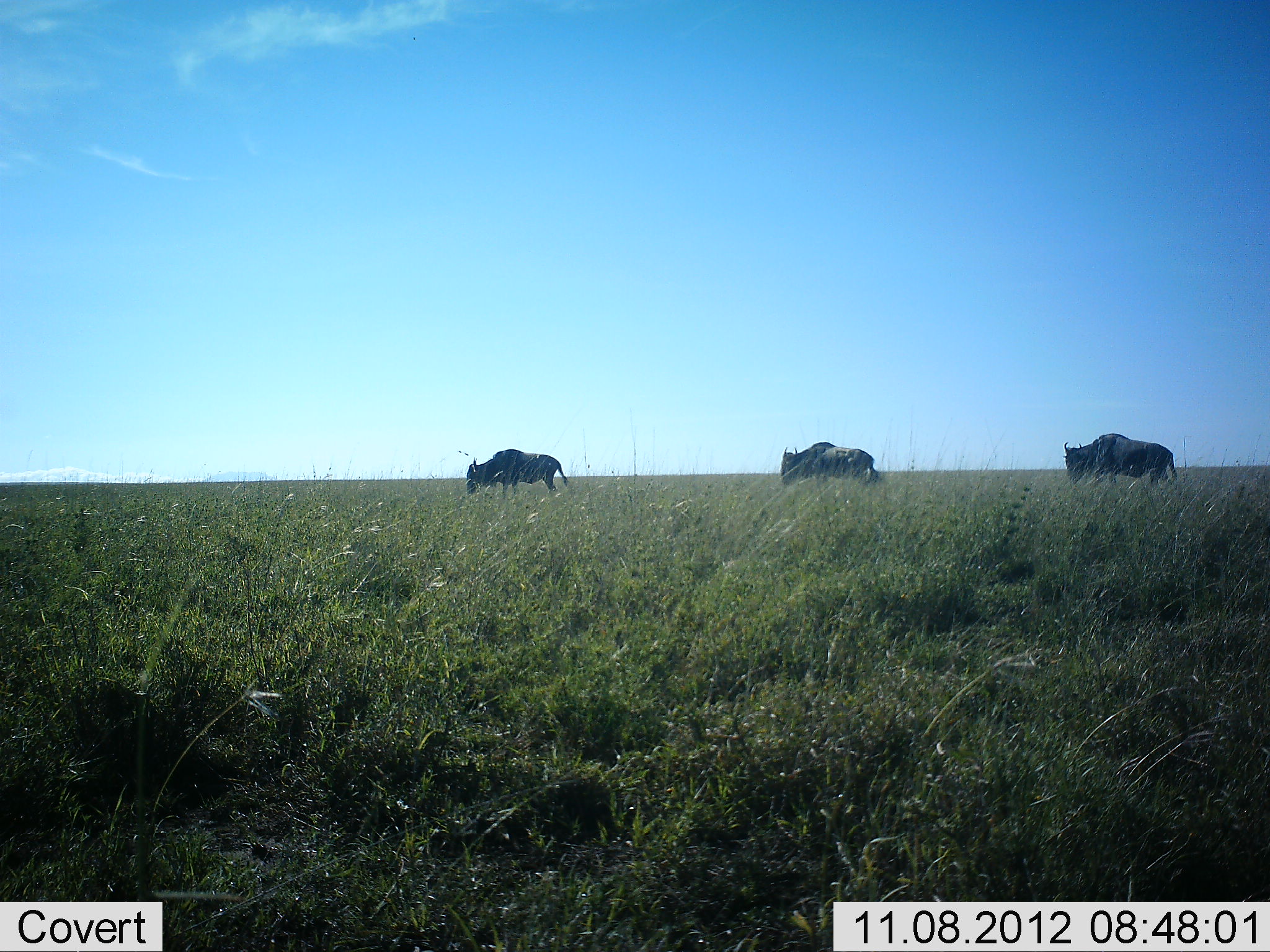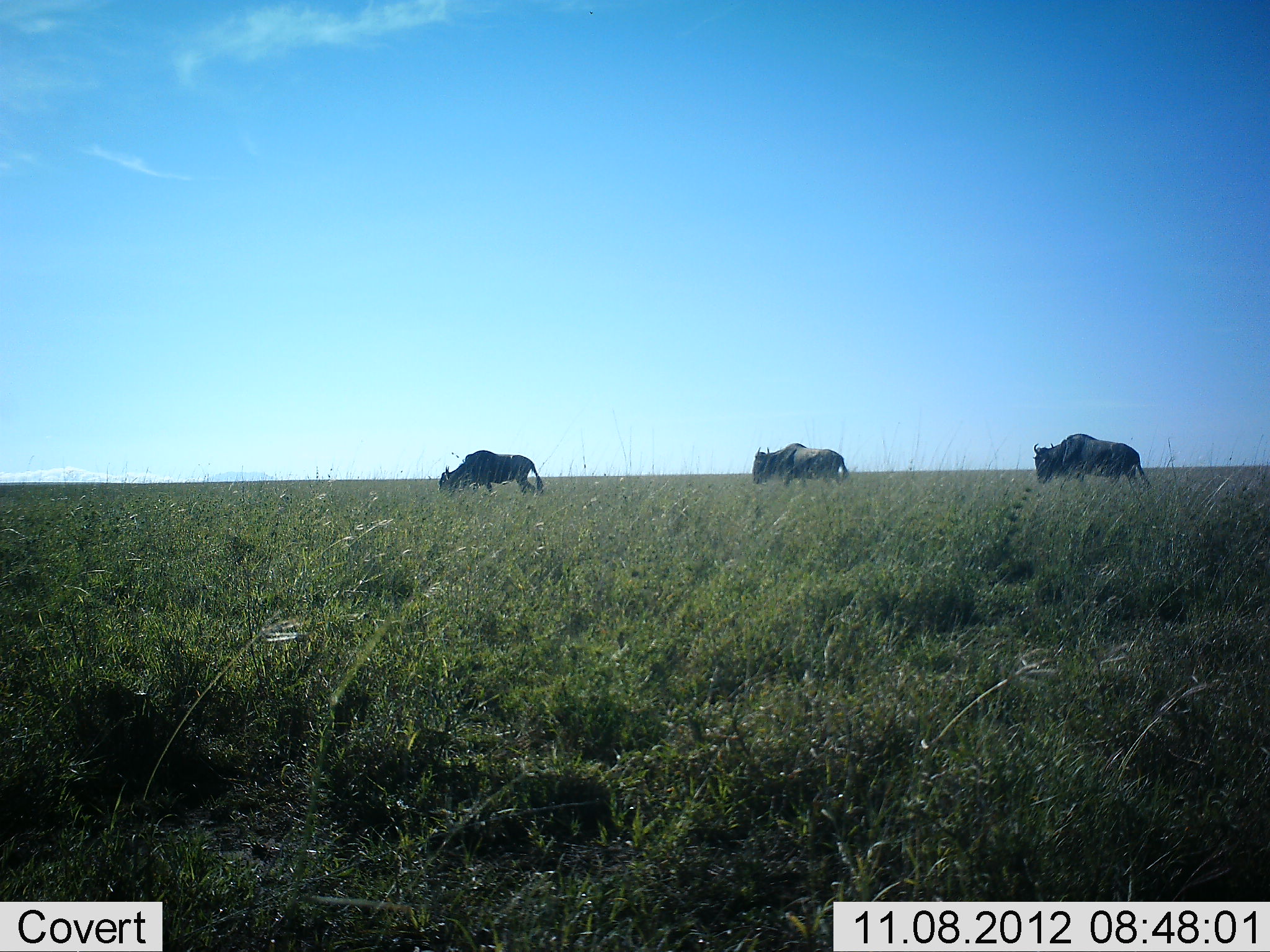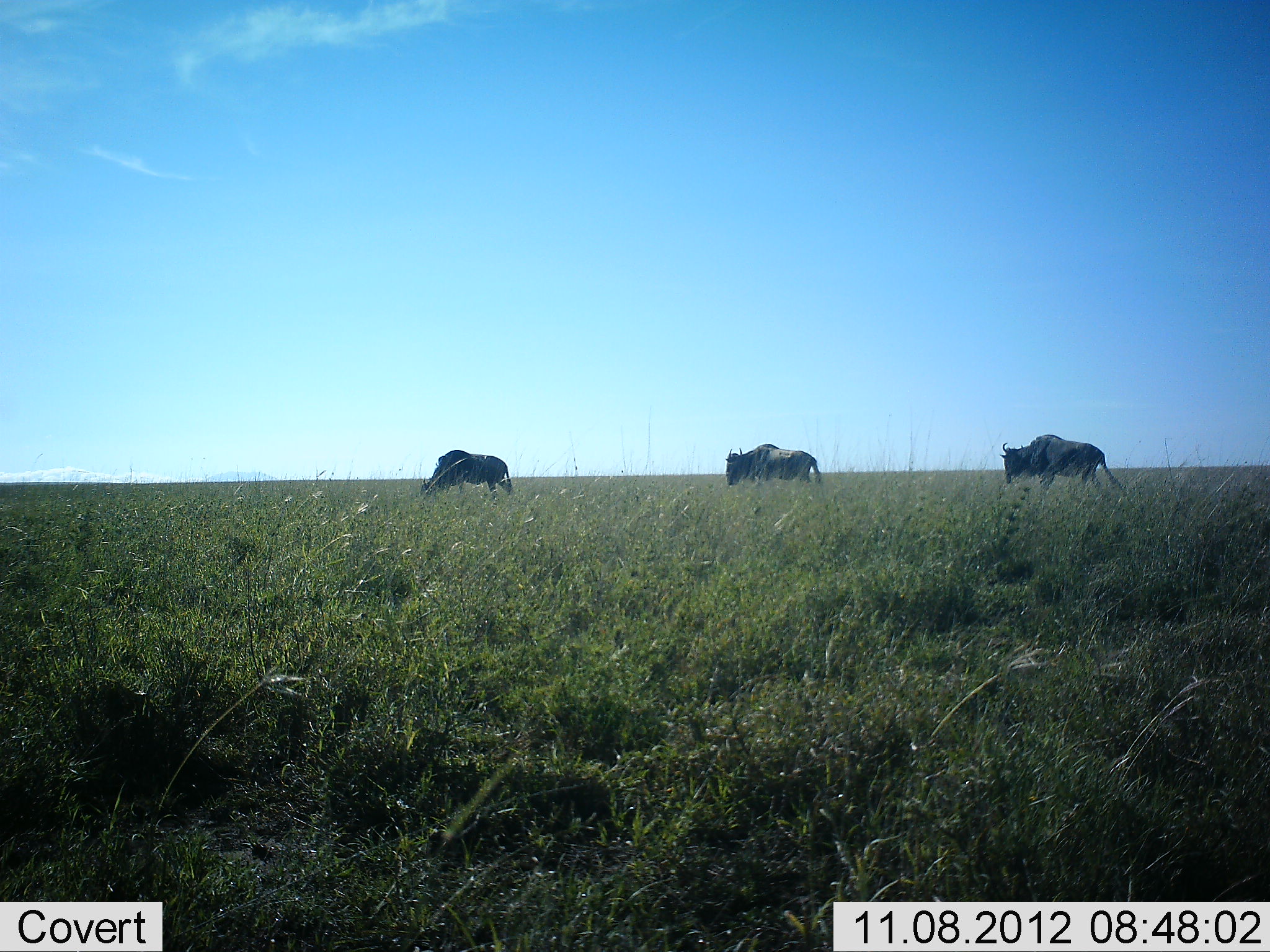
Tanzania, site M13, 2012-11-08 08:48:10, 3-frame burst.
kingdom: Animalia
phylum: Chordata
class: Mammalia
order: Artiodactyla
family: Bovidae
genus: Connochaetes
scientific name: Connochaetes taurinus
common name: blue wildebeest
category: wildebeest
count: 3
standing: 0%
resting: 0%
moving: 100%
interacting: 0%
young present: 0%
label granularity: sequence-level